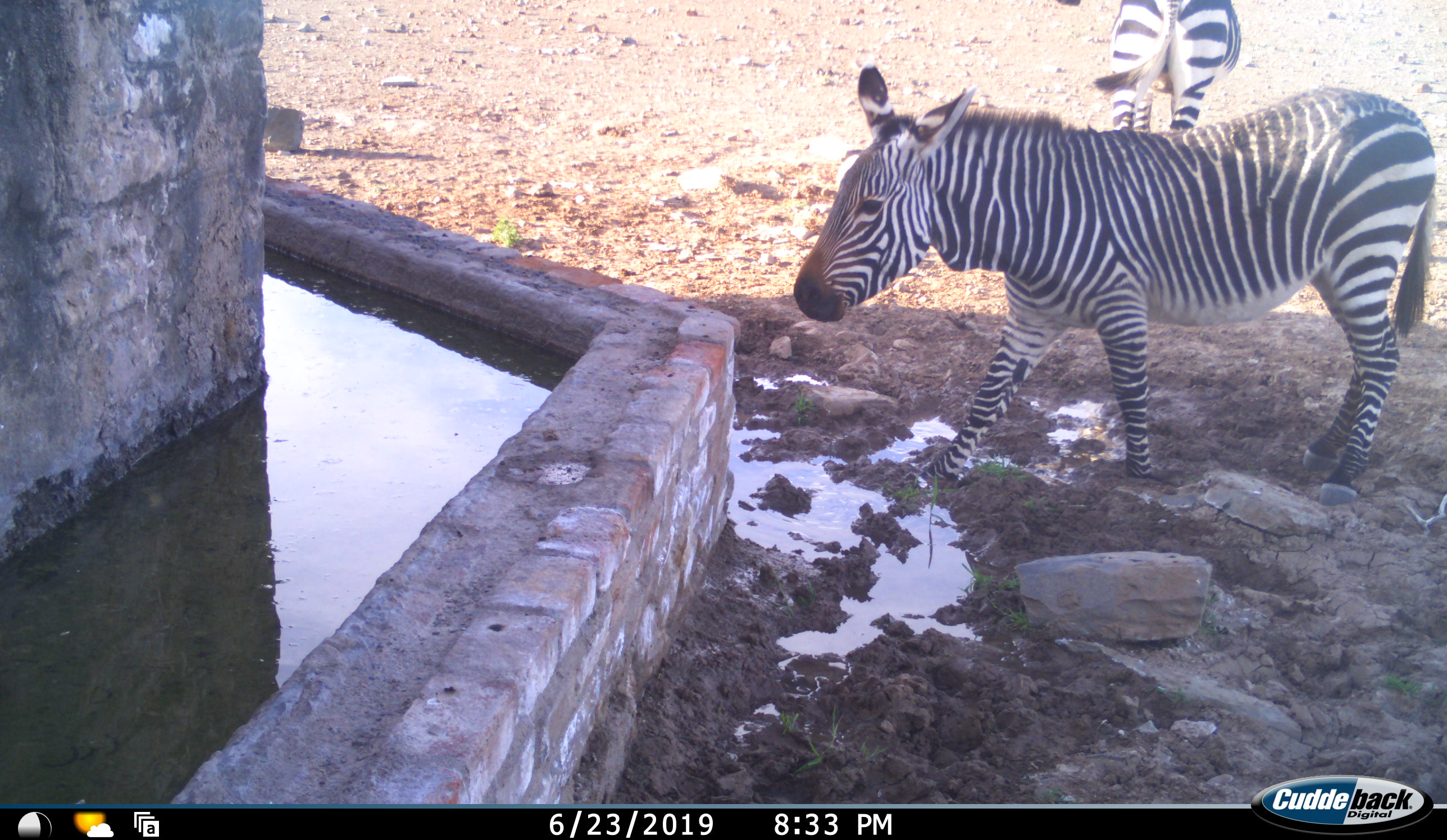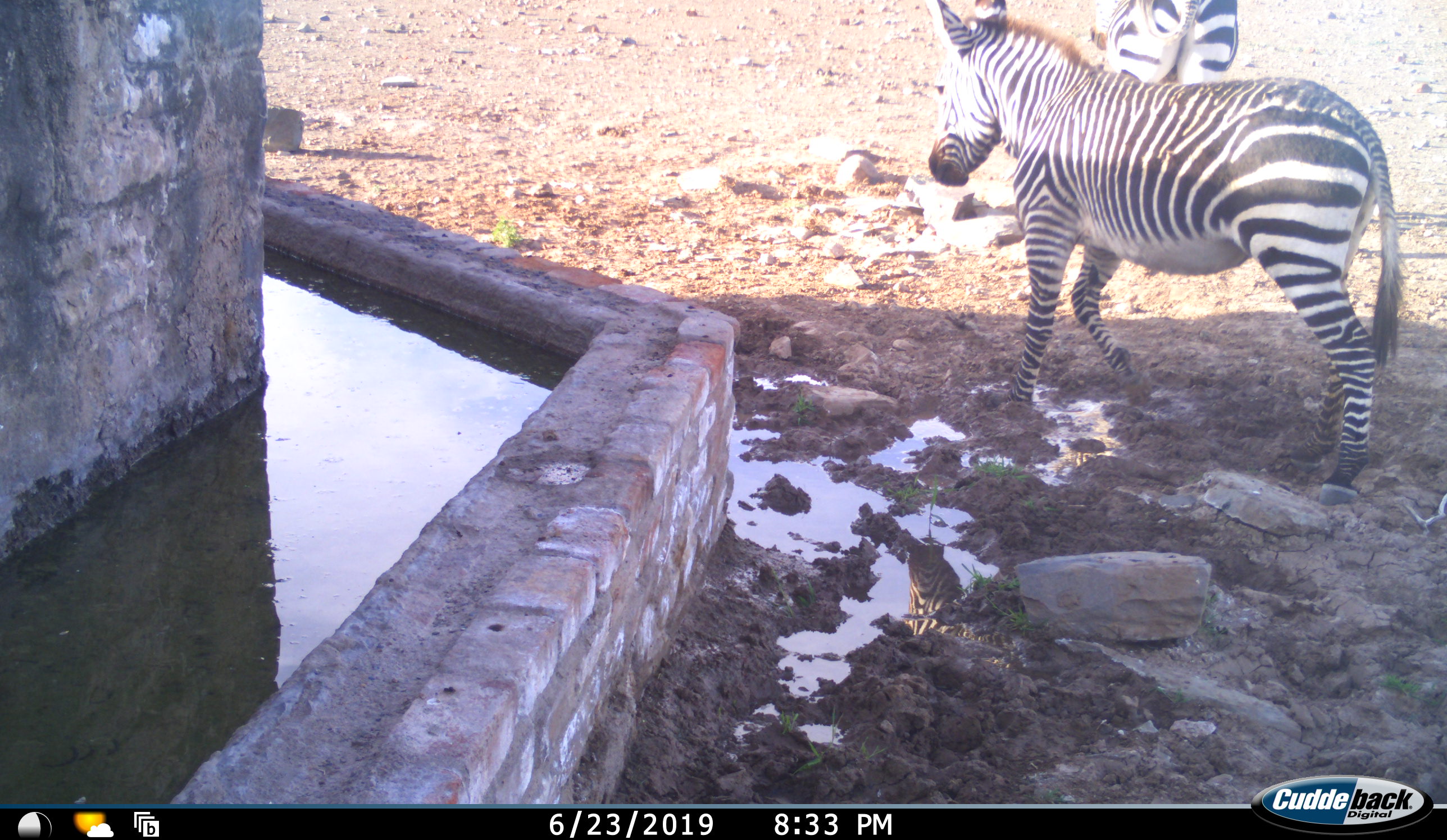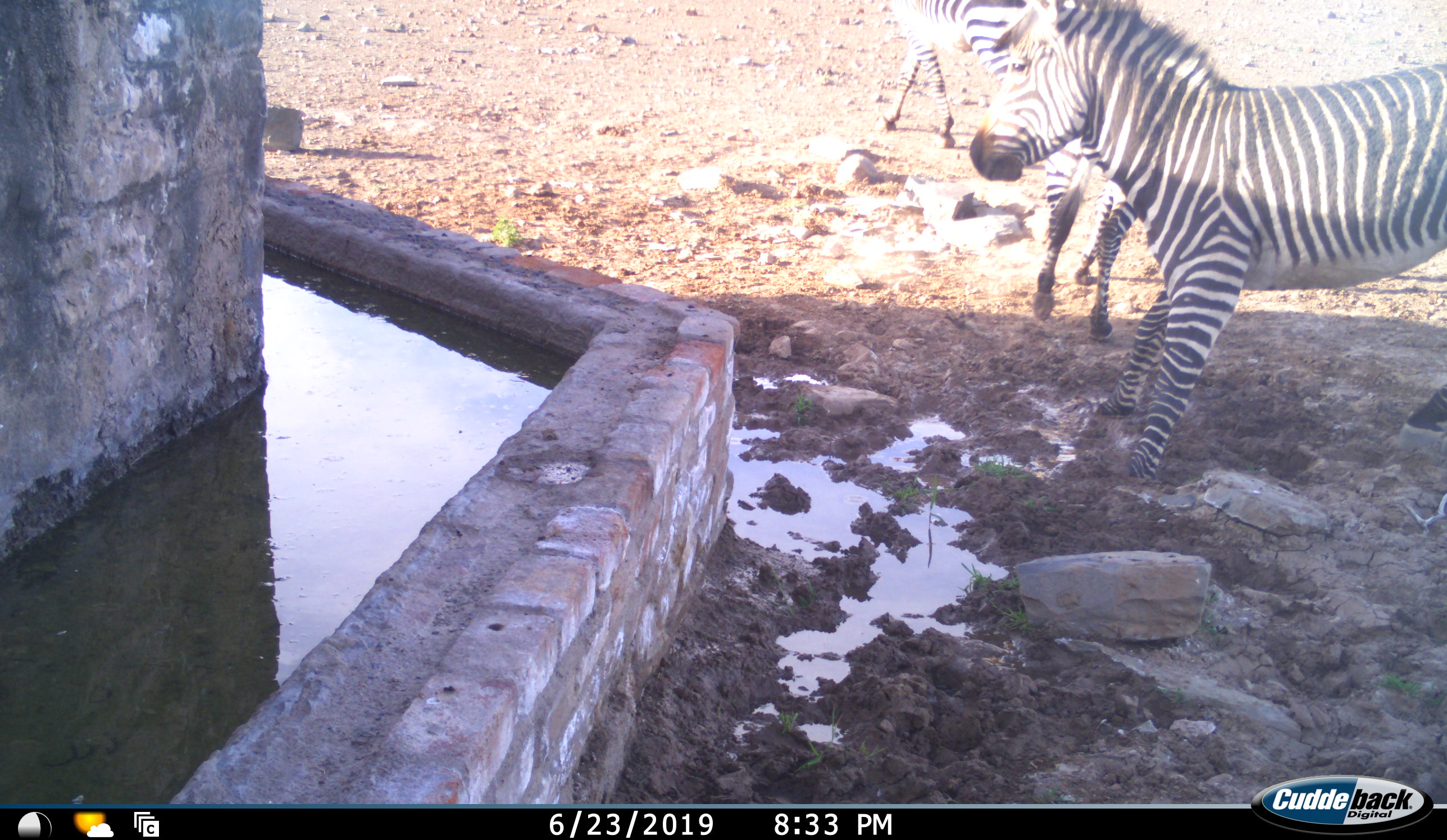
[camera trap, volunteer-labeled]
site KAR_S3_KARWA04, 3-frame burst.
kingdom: Animalia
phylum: Chordata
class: Mammalia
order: Perissodactyla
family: Equidae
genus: Equus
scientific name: Equus zebra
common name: mountain zebra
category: zebramountain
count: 3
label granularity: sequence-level